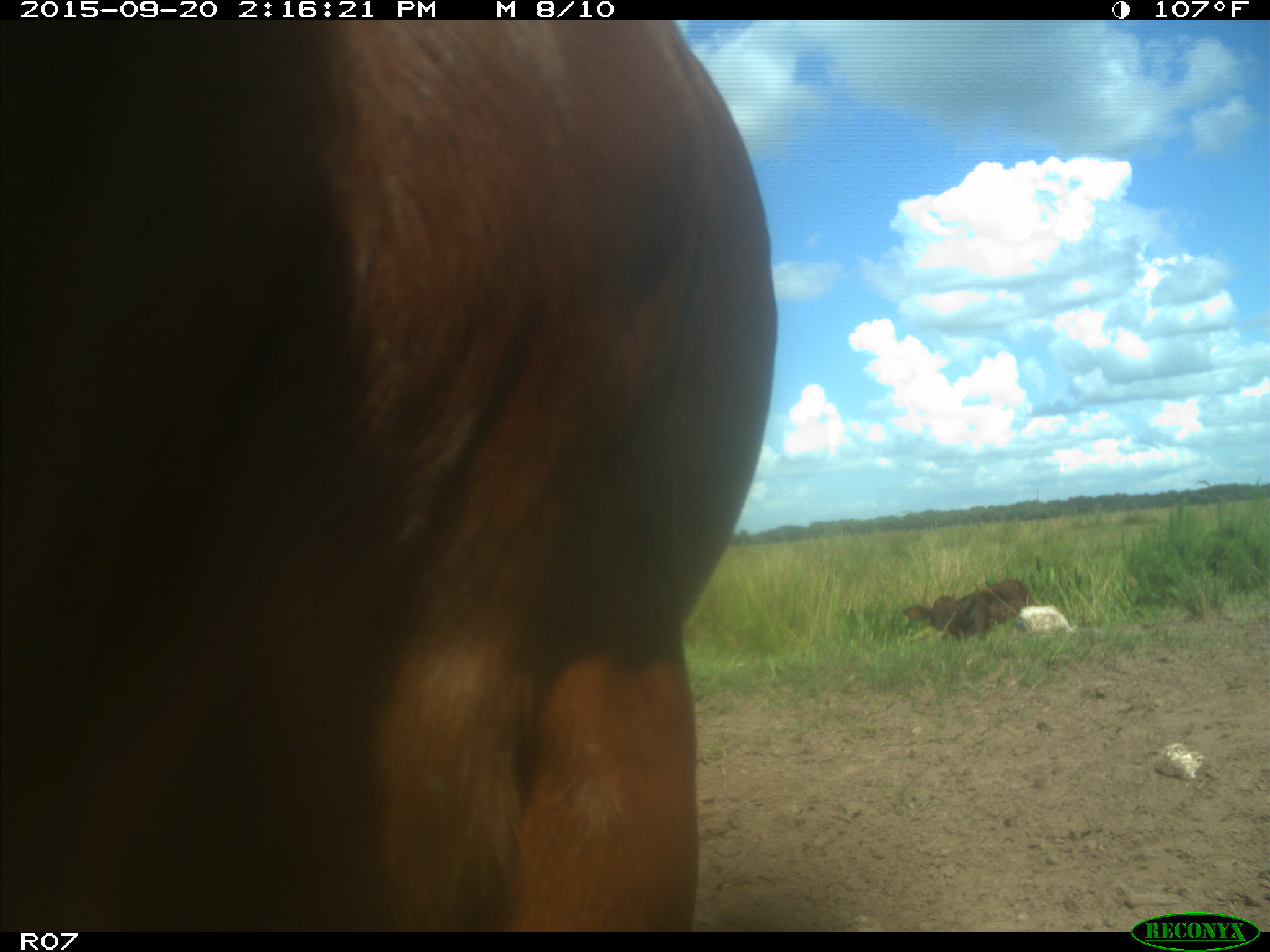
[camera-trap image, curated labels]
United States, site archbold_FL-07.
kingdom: Animalia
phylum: Chordata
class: Mammalia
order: Artiodactyla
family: Bovidae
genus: Bos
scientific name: Bos taurus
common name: domestic cow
Bos taurus (domestic cow).